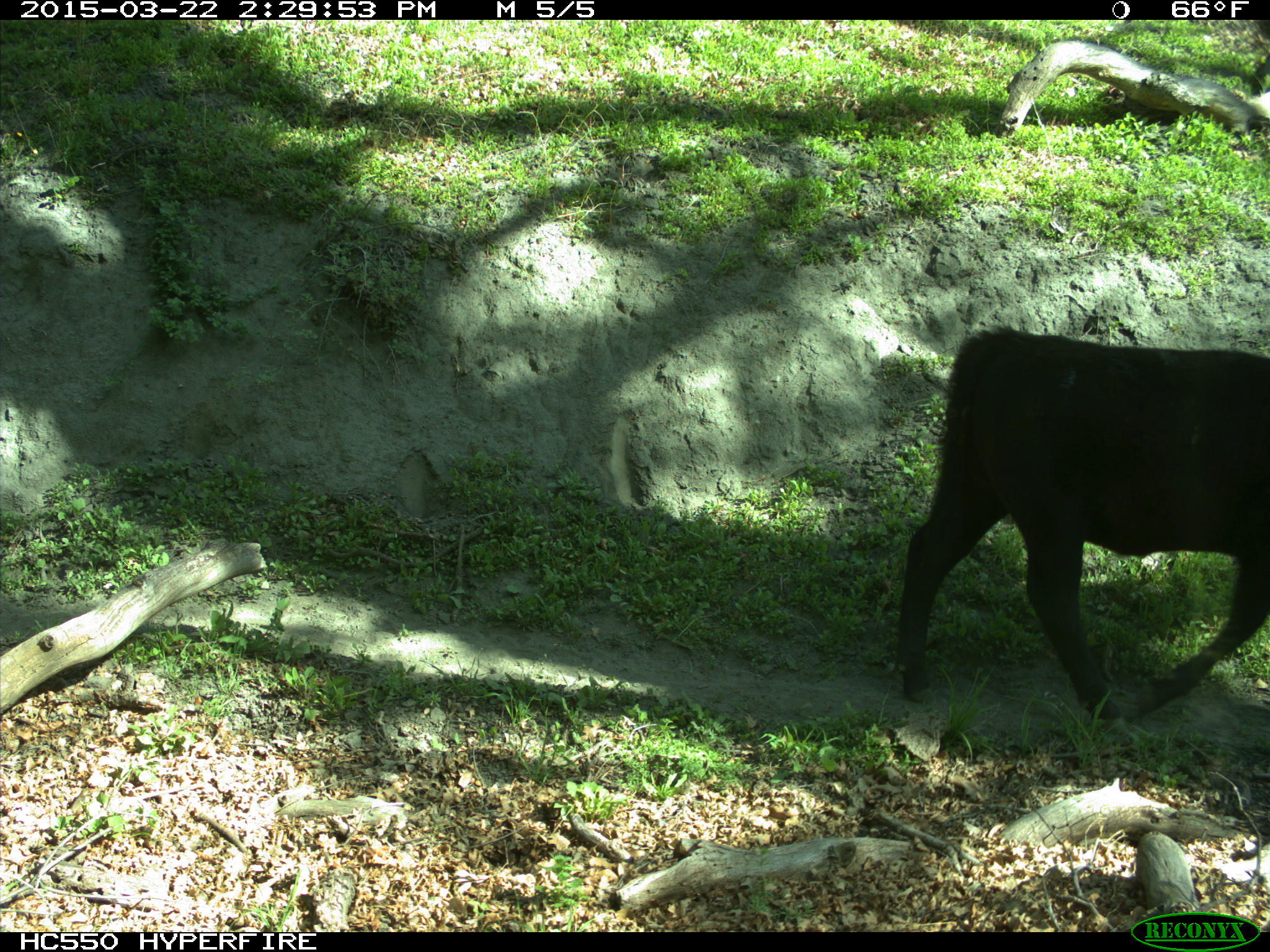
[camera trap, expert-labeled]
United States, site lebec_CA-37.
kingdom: Animalia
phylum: Chordata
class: Mammalia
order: Artiodactyla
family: Bovidae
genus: Bos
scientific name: Bos taurus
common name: domestic cow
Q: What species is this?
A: Bos taurus (domestic cow).